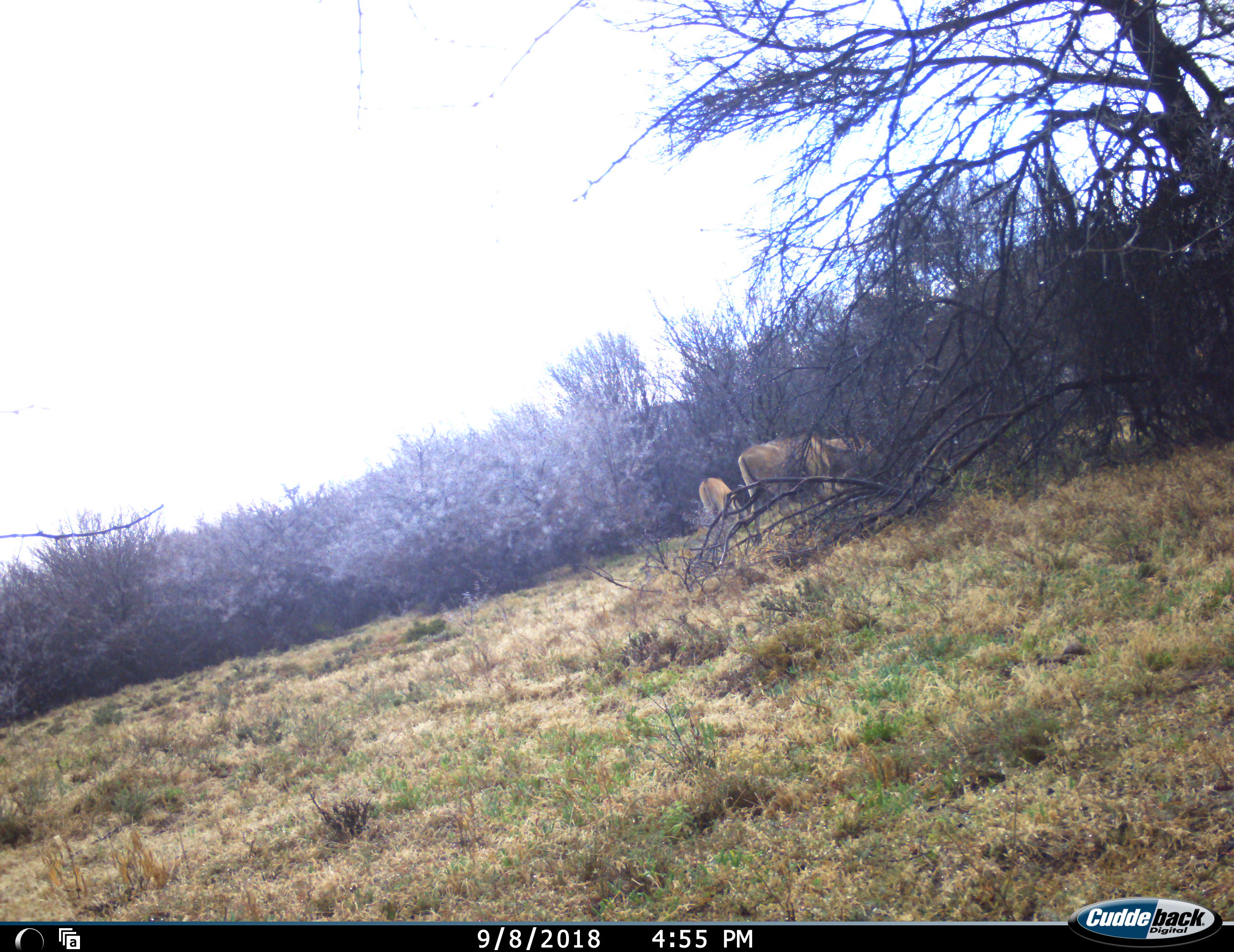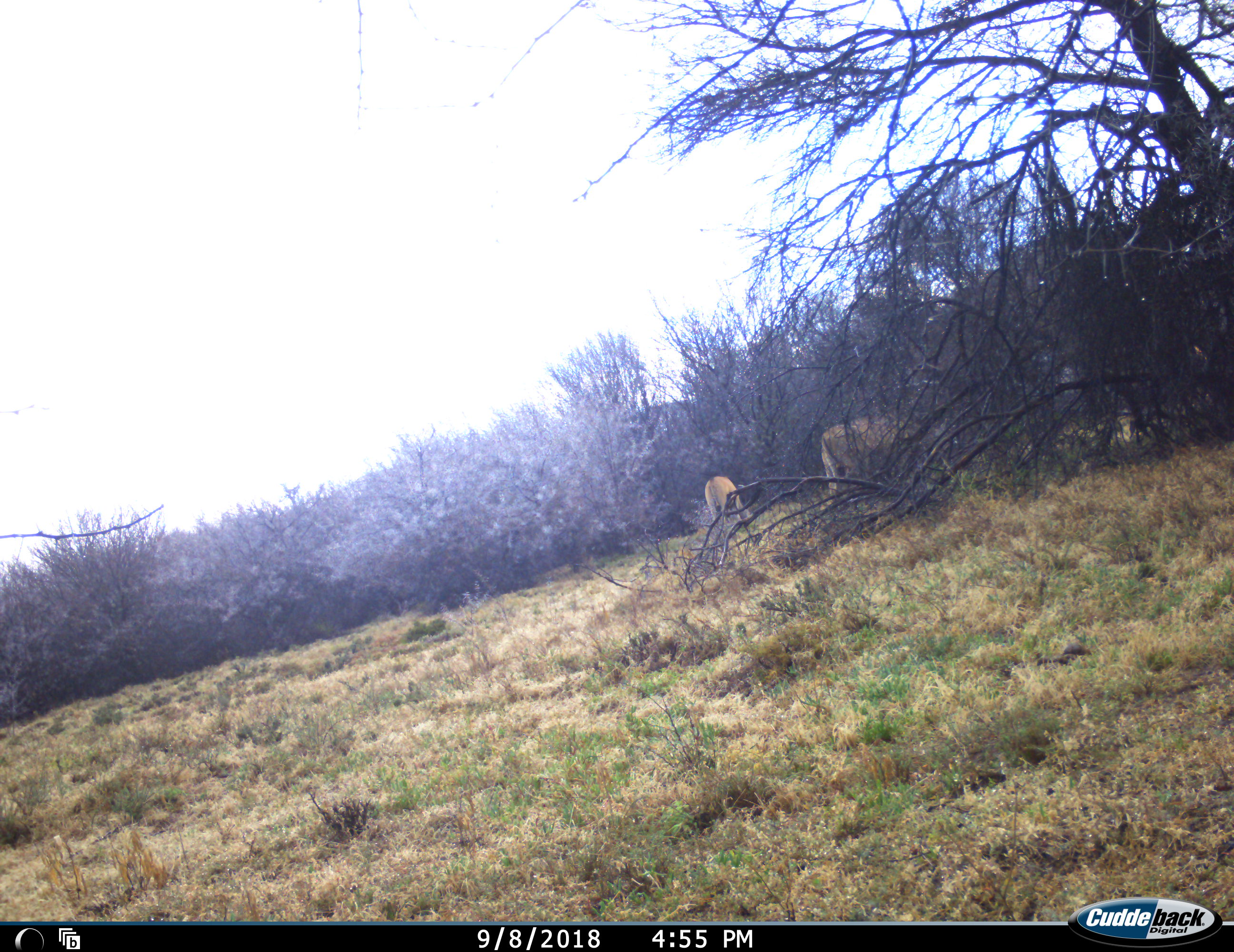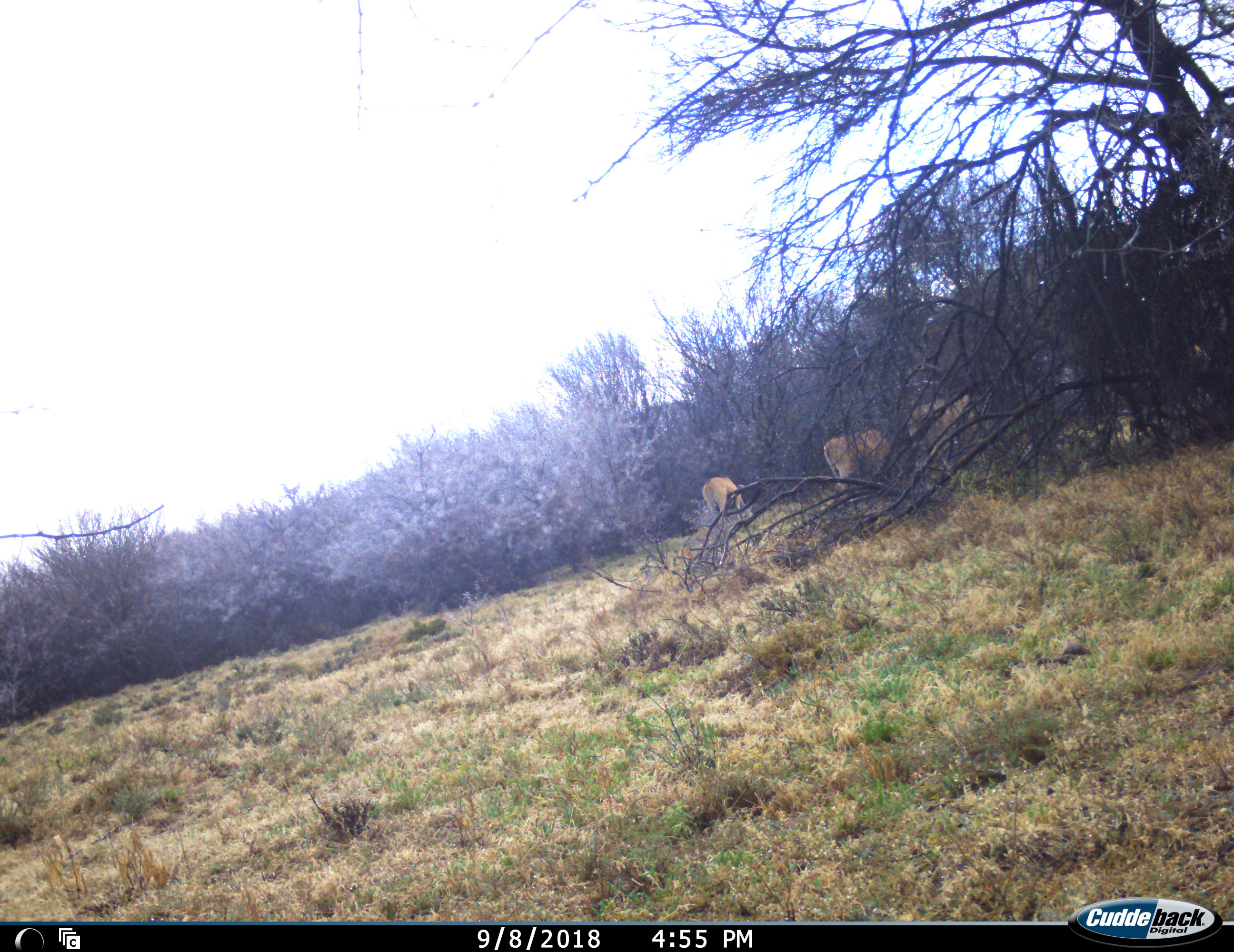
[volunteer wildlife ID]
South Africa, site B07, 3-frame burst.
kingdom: Animalia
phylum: Chordata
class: Mammalia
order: Artiodactyla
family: Bovidae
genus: Tragelaphus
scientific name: Tragelaphus oryx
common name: eland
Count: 3.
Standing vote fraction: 17%.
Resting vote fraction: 0%.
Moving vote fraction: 0%.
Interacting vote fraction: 0%.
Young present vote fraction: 33%.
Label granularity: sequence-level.